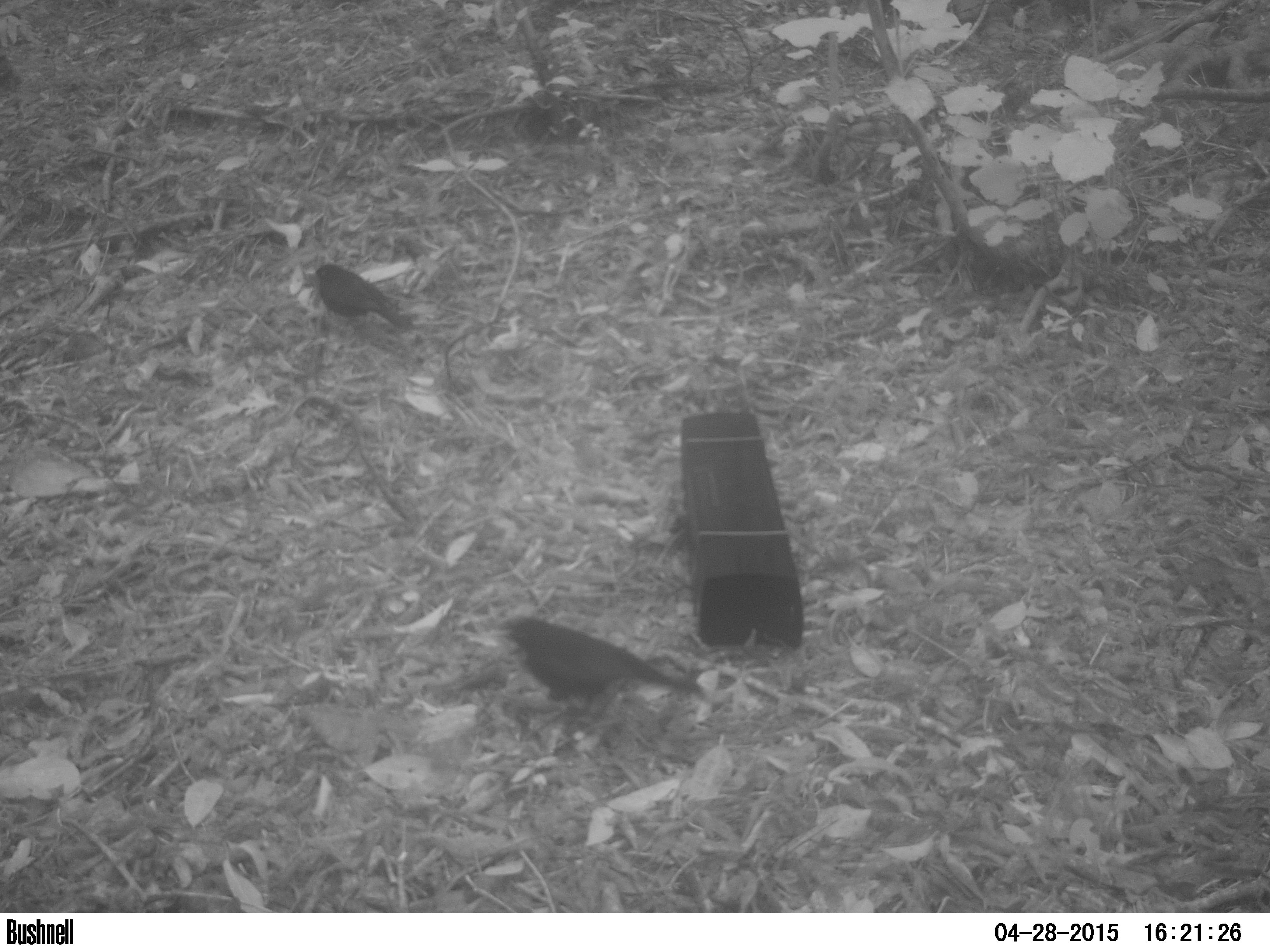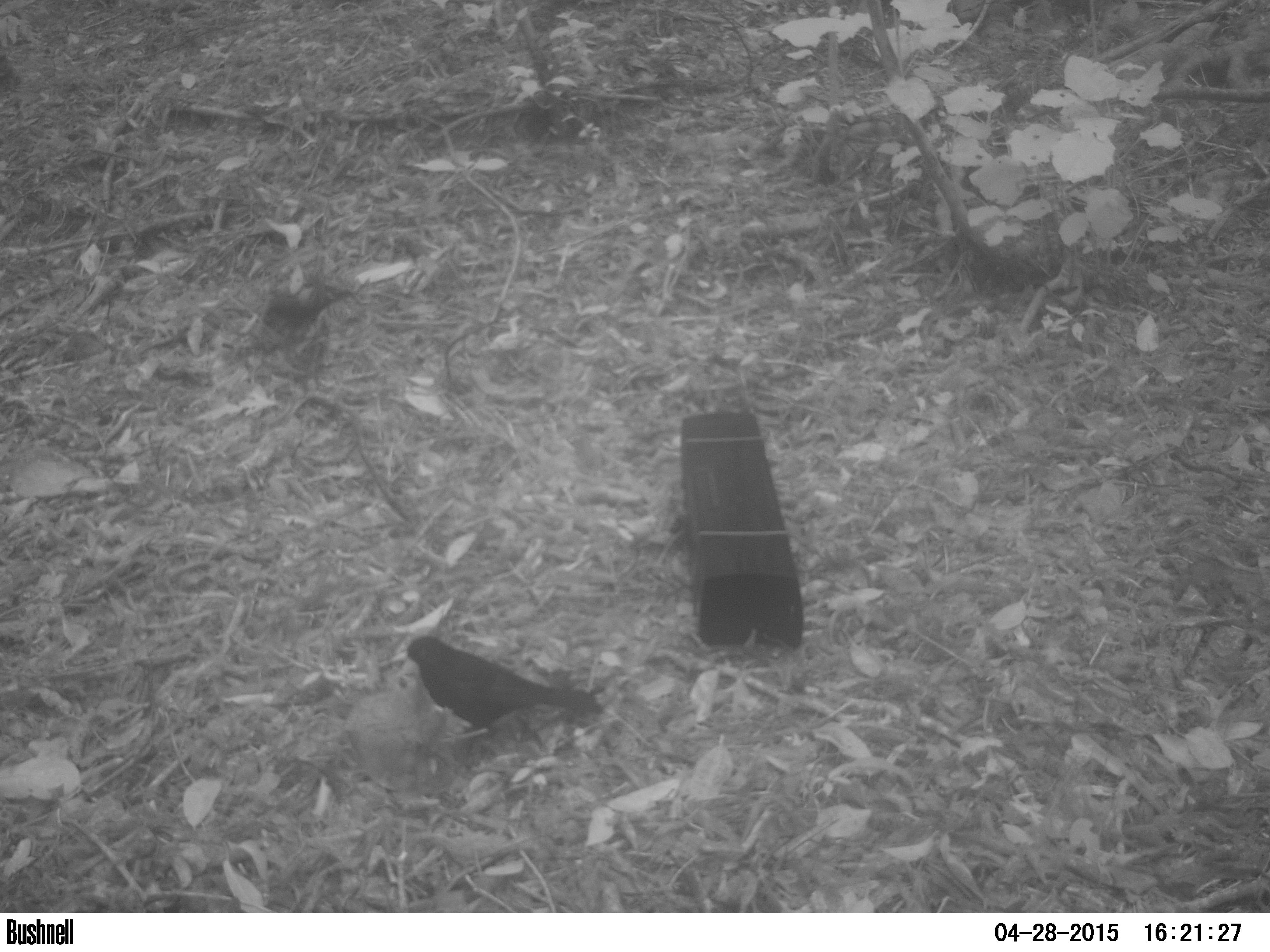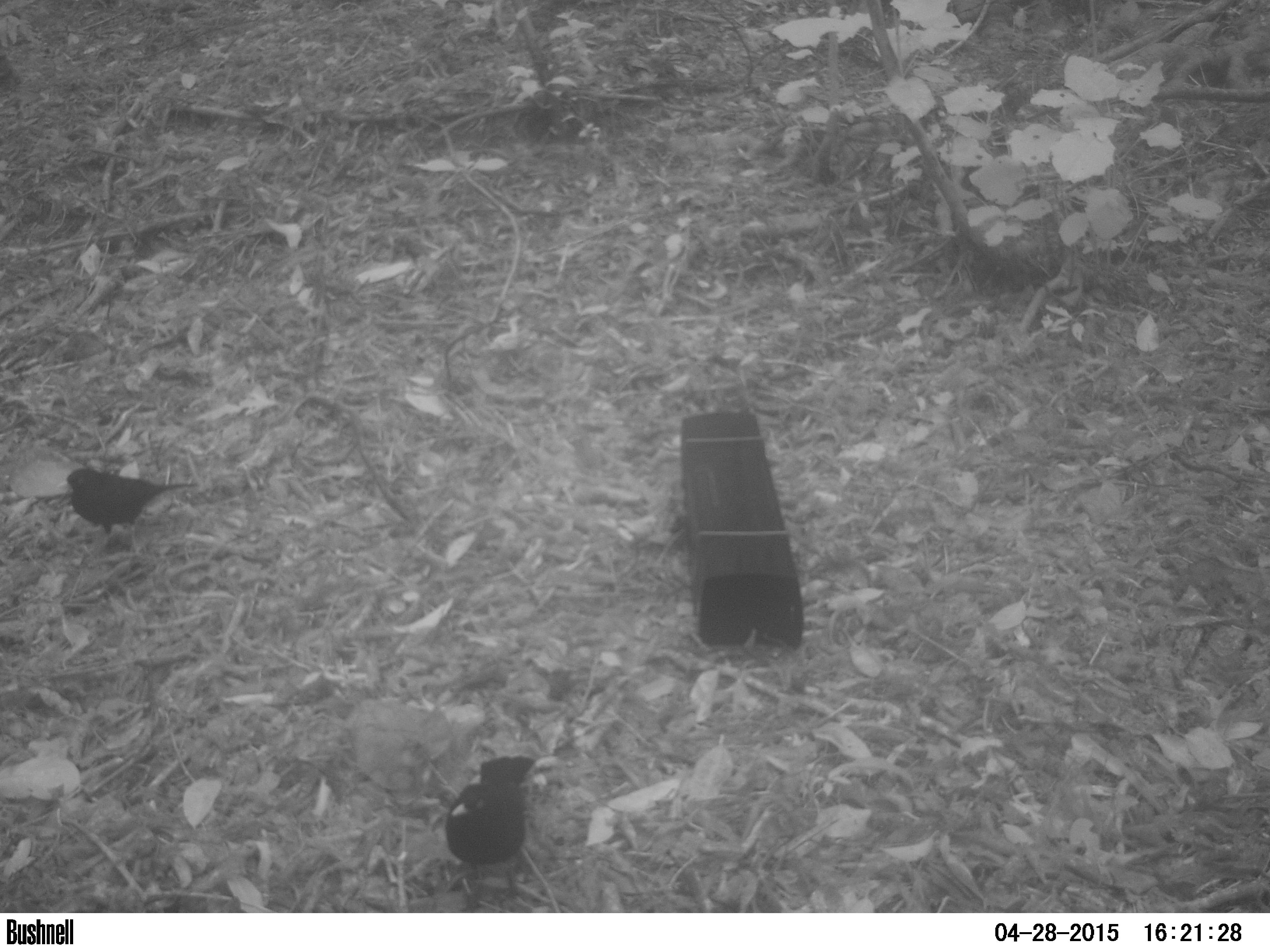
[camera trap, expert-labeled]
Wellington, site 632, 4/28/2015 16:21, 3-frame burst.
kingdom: Animalia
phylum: Chordata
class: Aves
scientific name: Aves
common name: bird